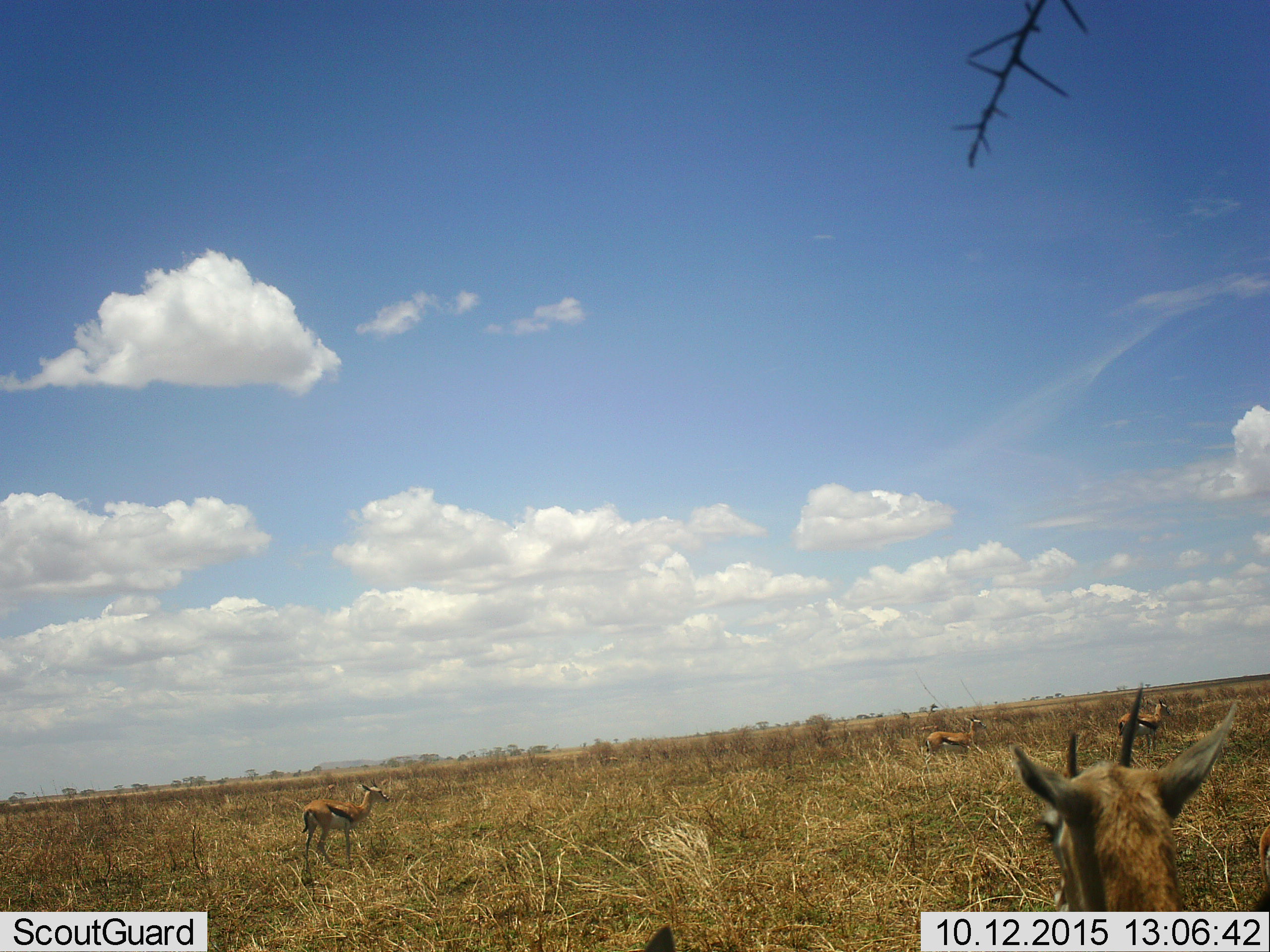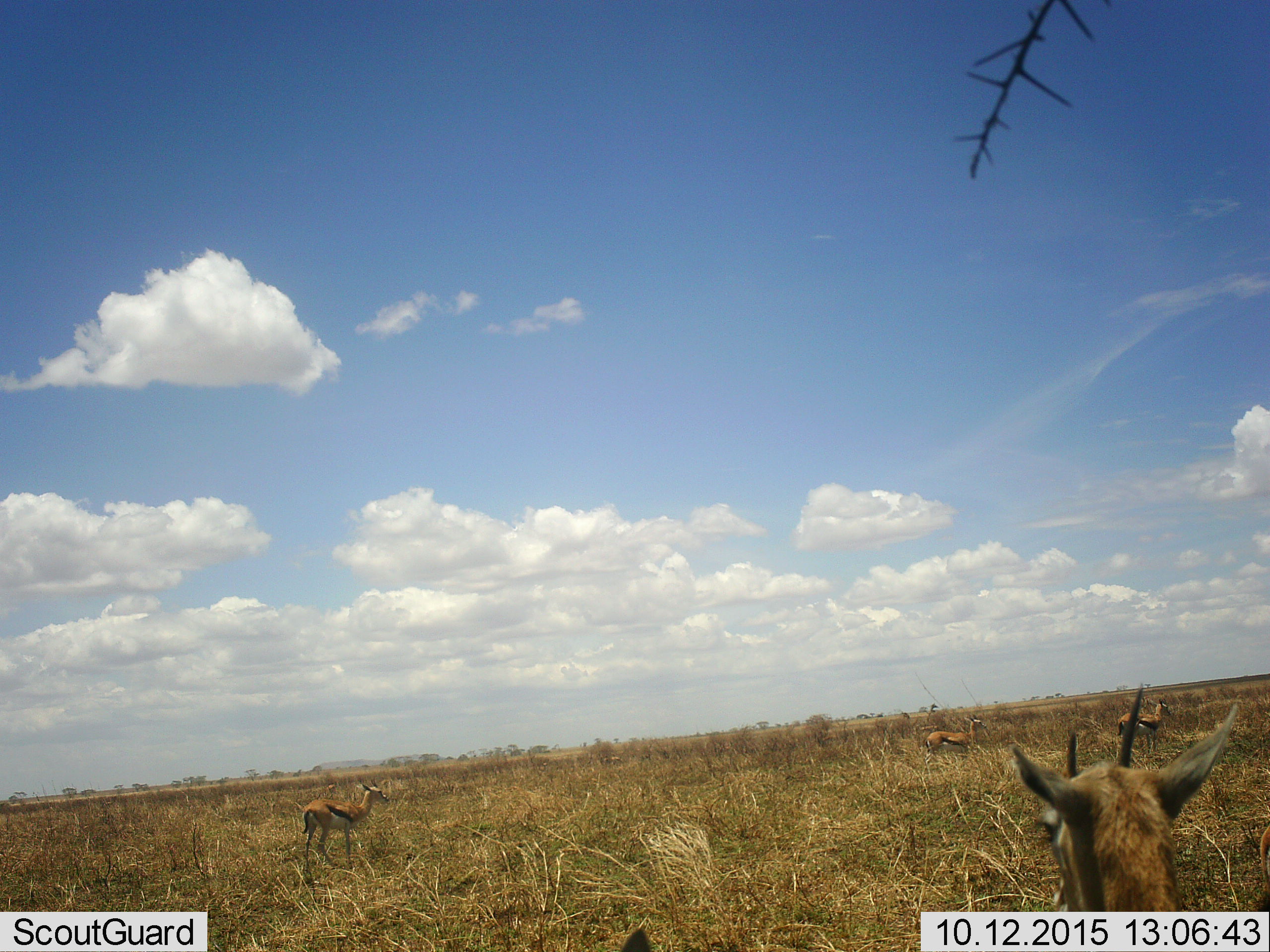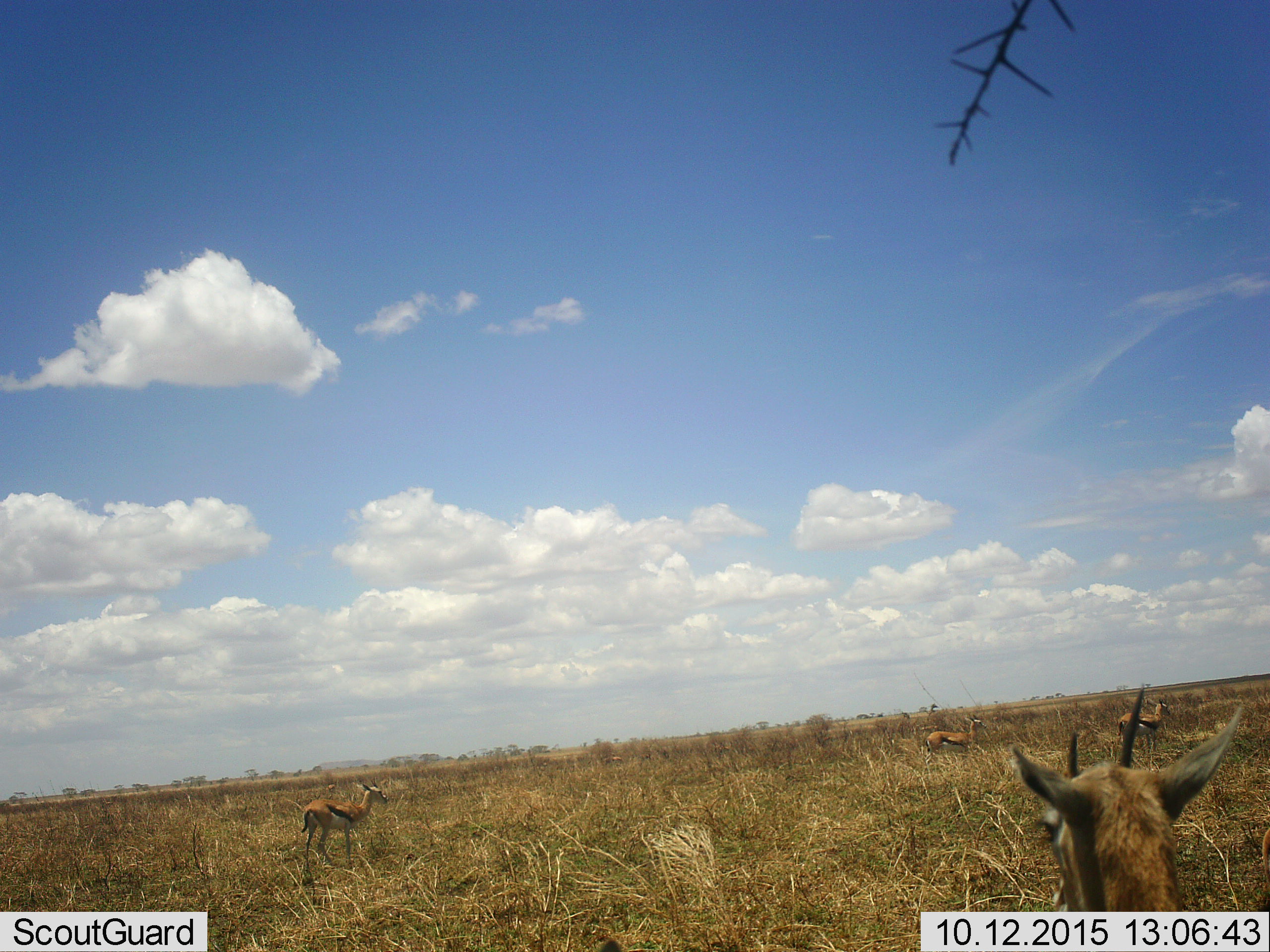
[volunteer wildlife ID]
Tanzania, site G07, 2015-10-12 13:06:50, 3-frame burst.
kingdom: Animalia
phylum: Chordata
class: Mammalia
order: Artiodactyla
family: Bovidae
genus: Eudorcas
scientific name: Eudorcas thomsonii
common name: thomson's gazelle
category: gazellethomsons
Gazellethomsons (thomson's gazelle) (Eudorcas thomsonii), count 5. Behavior (volunteer vote fractions): standing 100%, resting 30%, moving 0%, interacting 0%. Young present (vote fraction): 0%. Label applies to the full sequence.